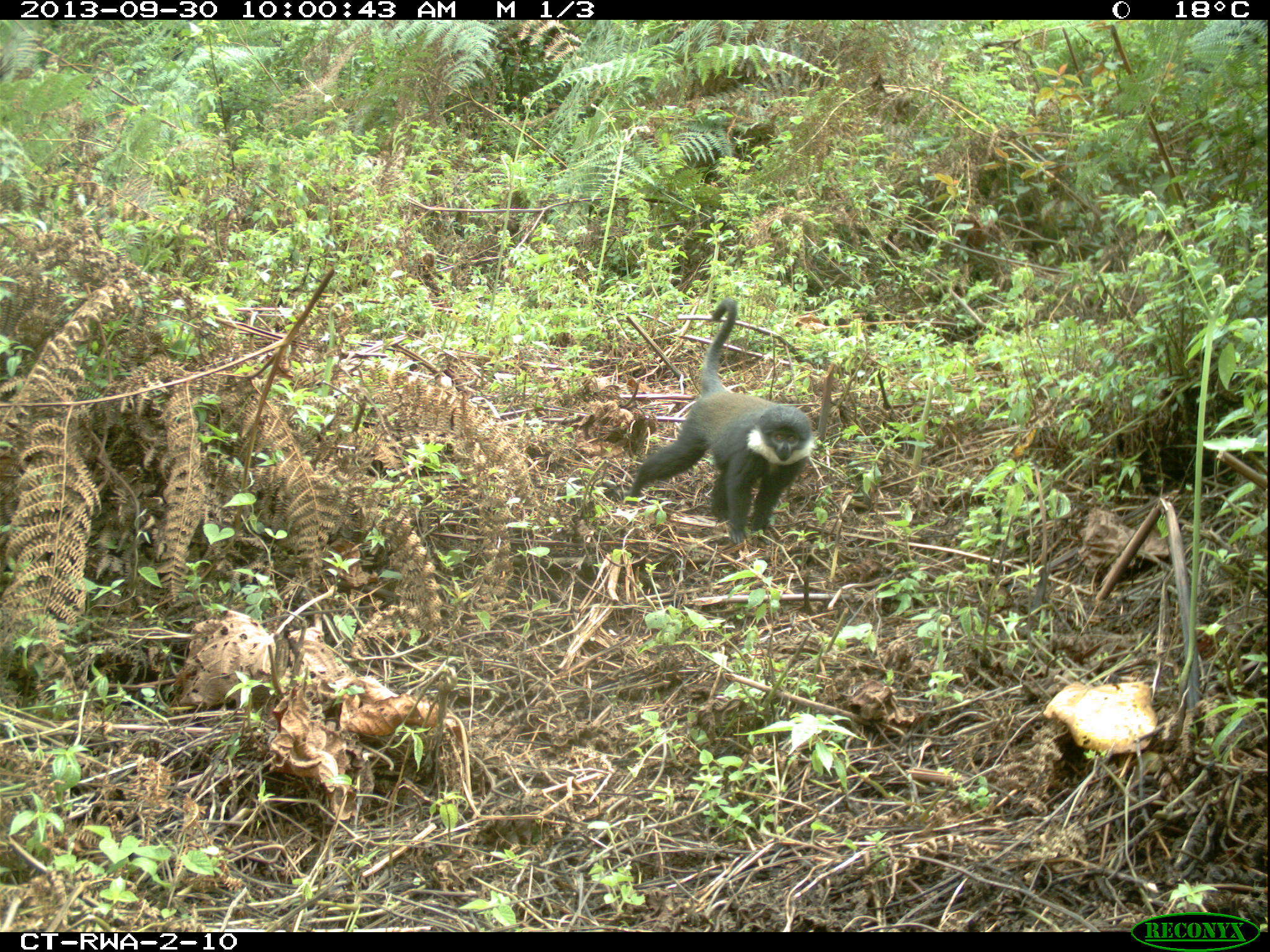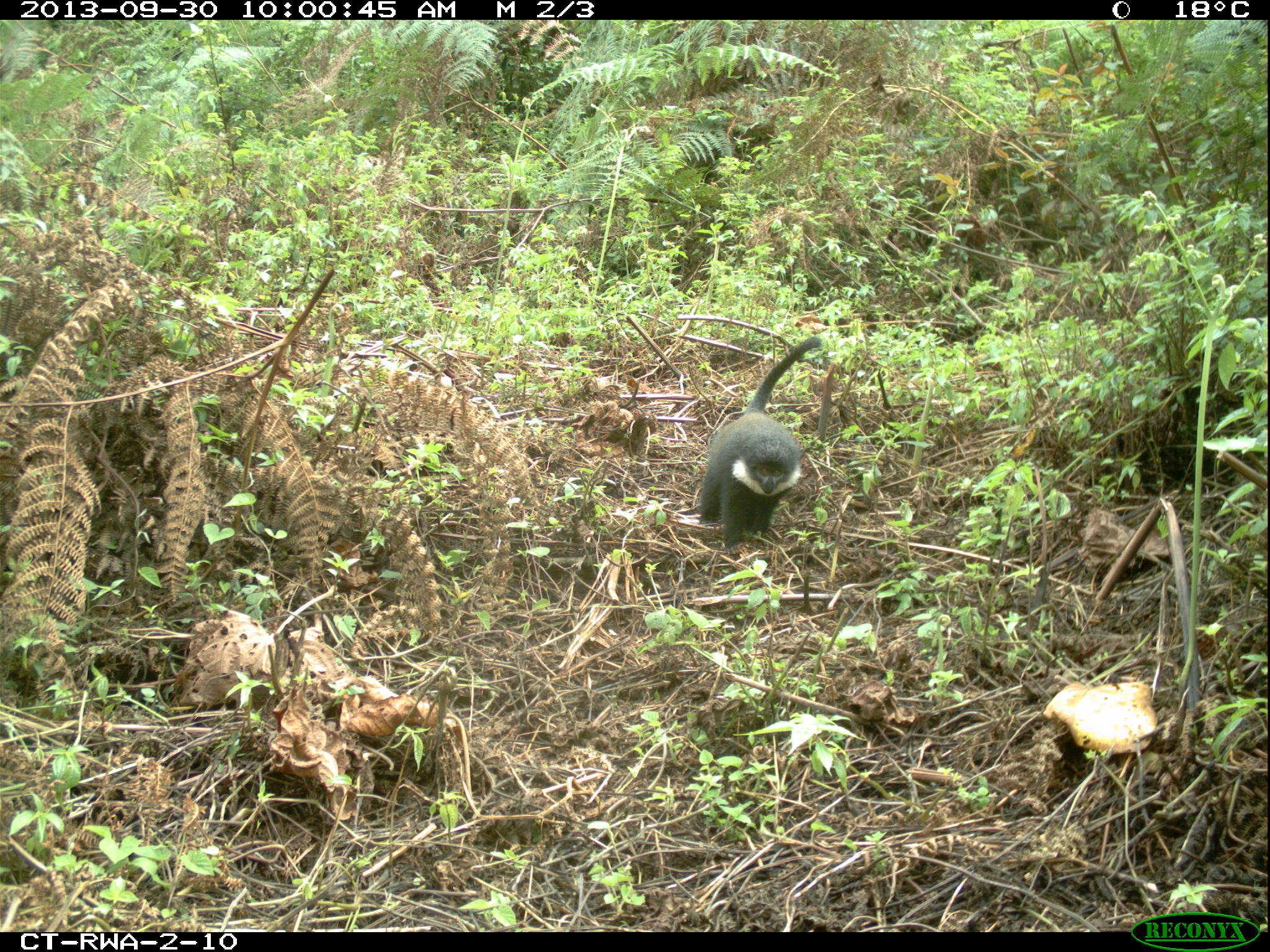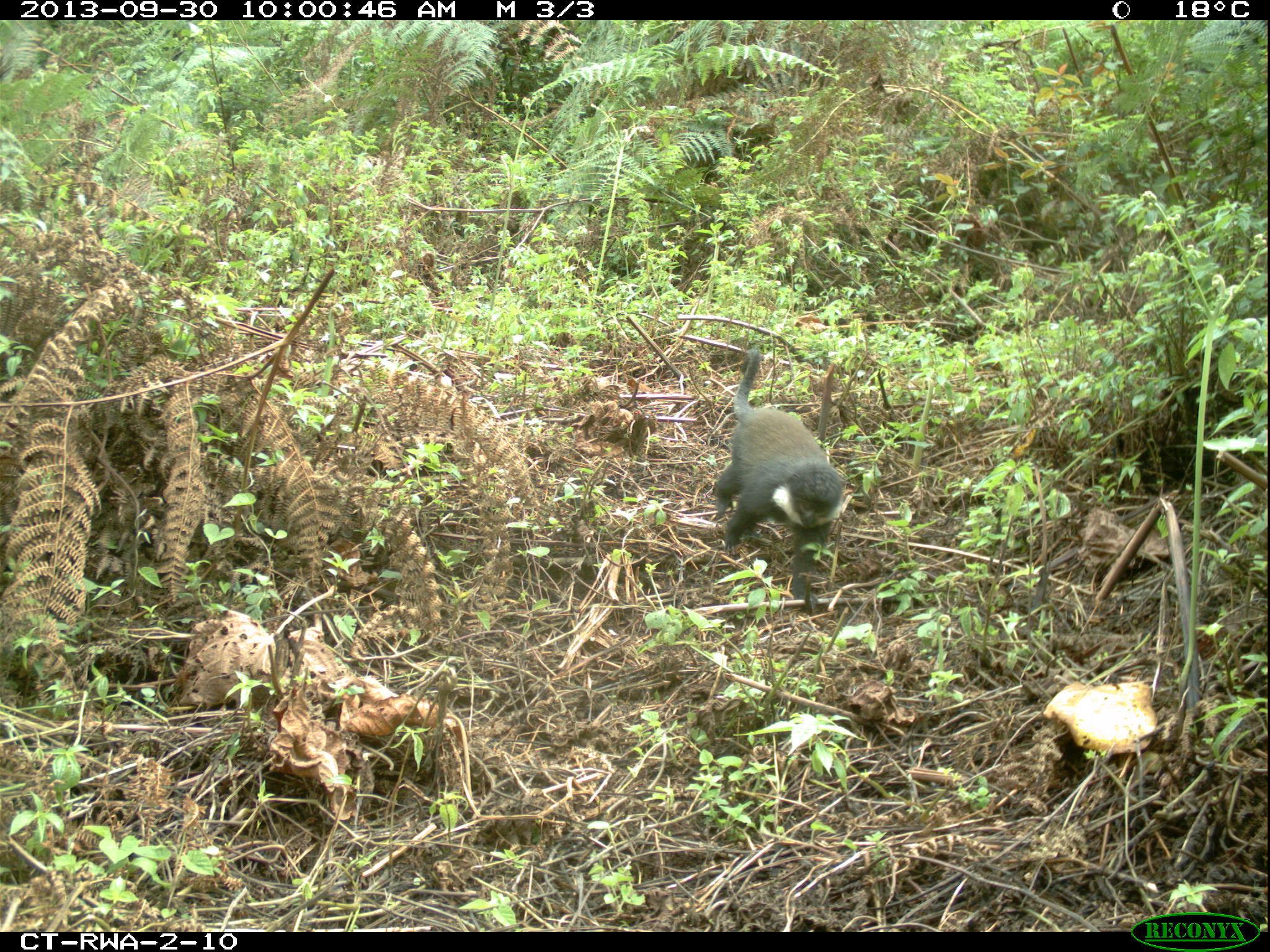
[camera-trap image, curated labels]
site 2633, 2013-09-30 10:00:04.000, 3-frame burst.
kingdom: Animalia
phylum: Chordata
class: Mammalia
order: Primates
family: Cercopithecidae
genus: Allochrocebus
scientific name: Allochrocebus lhoesti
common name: l'hoest's monkey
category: cercopithecus lhoesti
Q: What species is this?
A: Cercopithecus lhoesti (l'hoest's monkey) (Allochrocebus lhoesti).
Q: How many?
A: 2.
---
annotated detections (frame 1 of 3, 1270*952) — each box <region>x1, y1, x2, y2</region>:
cercopithecus lhoesti: <region>622, 289, 811, 540</region>